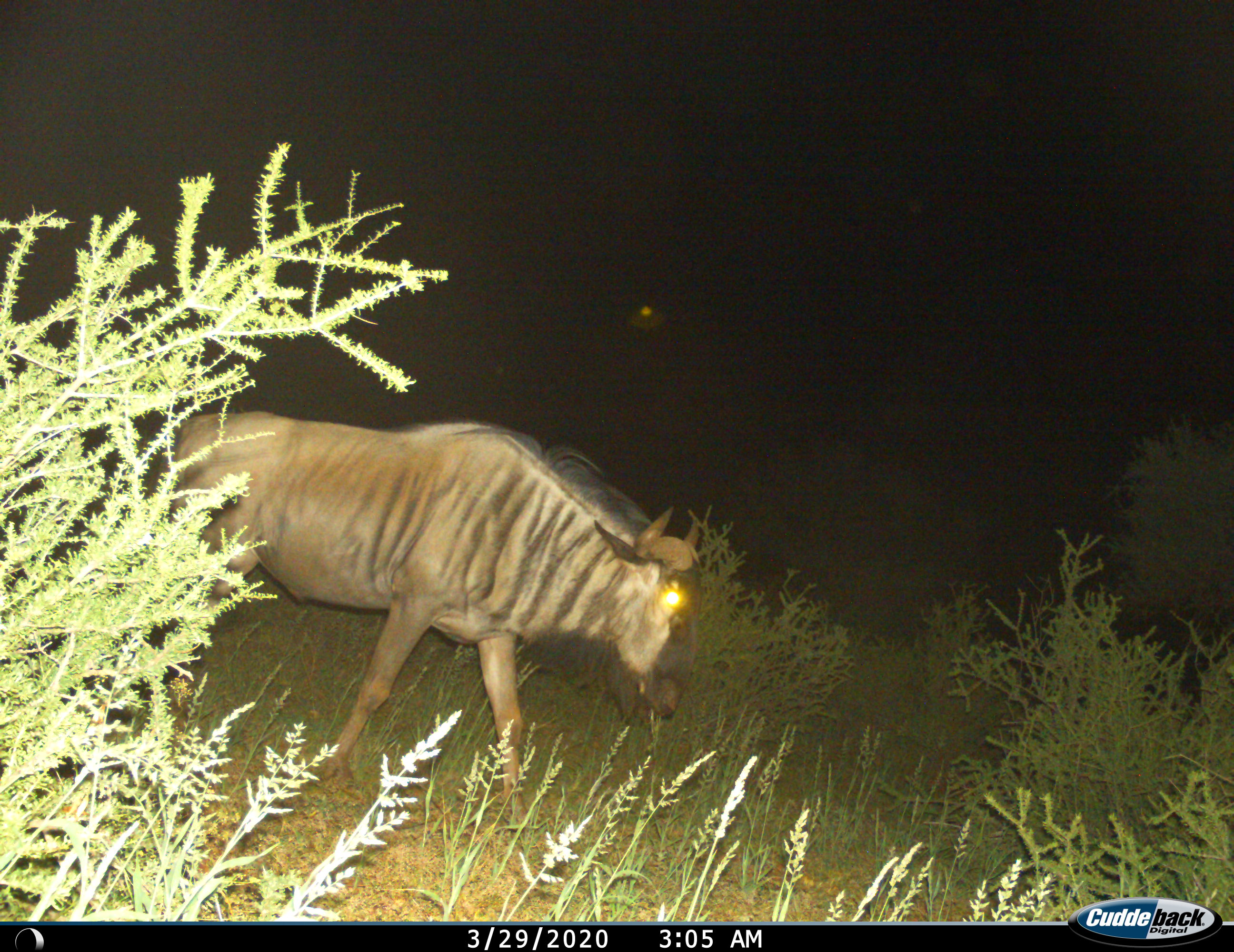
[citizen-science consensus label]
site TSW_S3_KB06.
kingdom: Animalia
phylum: Chordata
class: Mammalia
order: Artiodactyla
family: Bovidae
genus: Connochaetes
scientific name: Connochaetes taurinus taurinus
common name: blue wildebeest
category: wildebeestblue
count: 1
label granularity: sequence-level